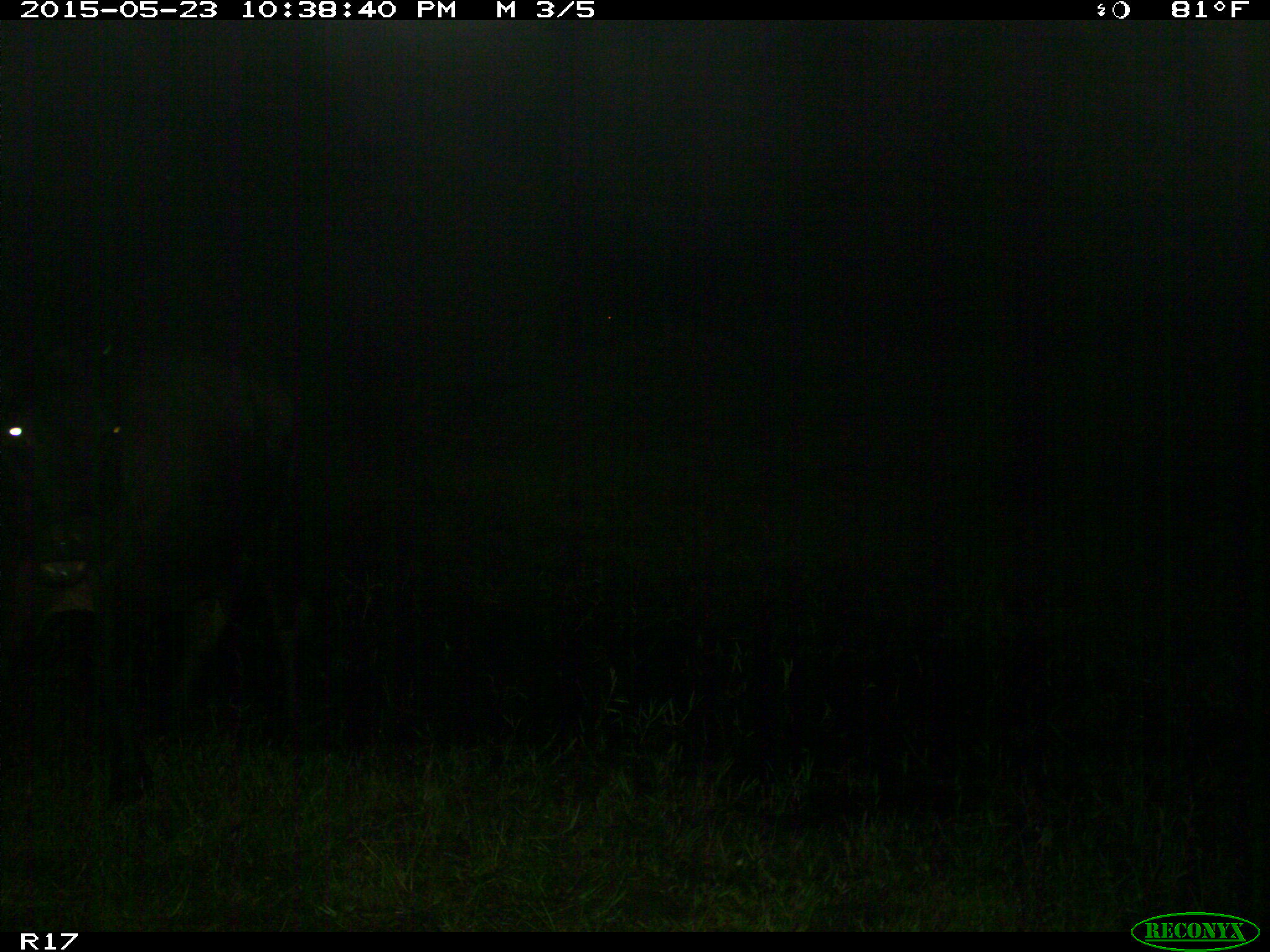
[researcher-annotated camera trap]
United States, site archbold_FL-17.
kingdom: Animalia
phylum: Chordata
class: Mammalia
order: Artiodactyla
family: Bovidae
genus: Bos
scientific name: Bos taurus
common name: domestic cow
Bos taurus (domestic cow).